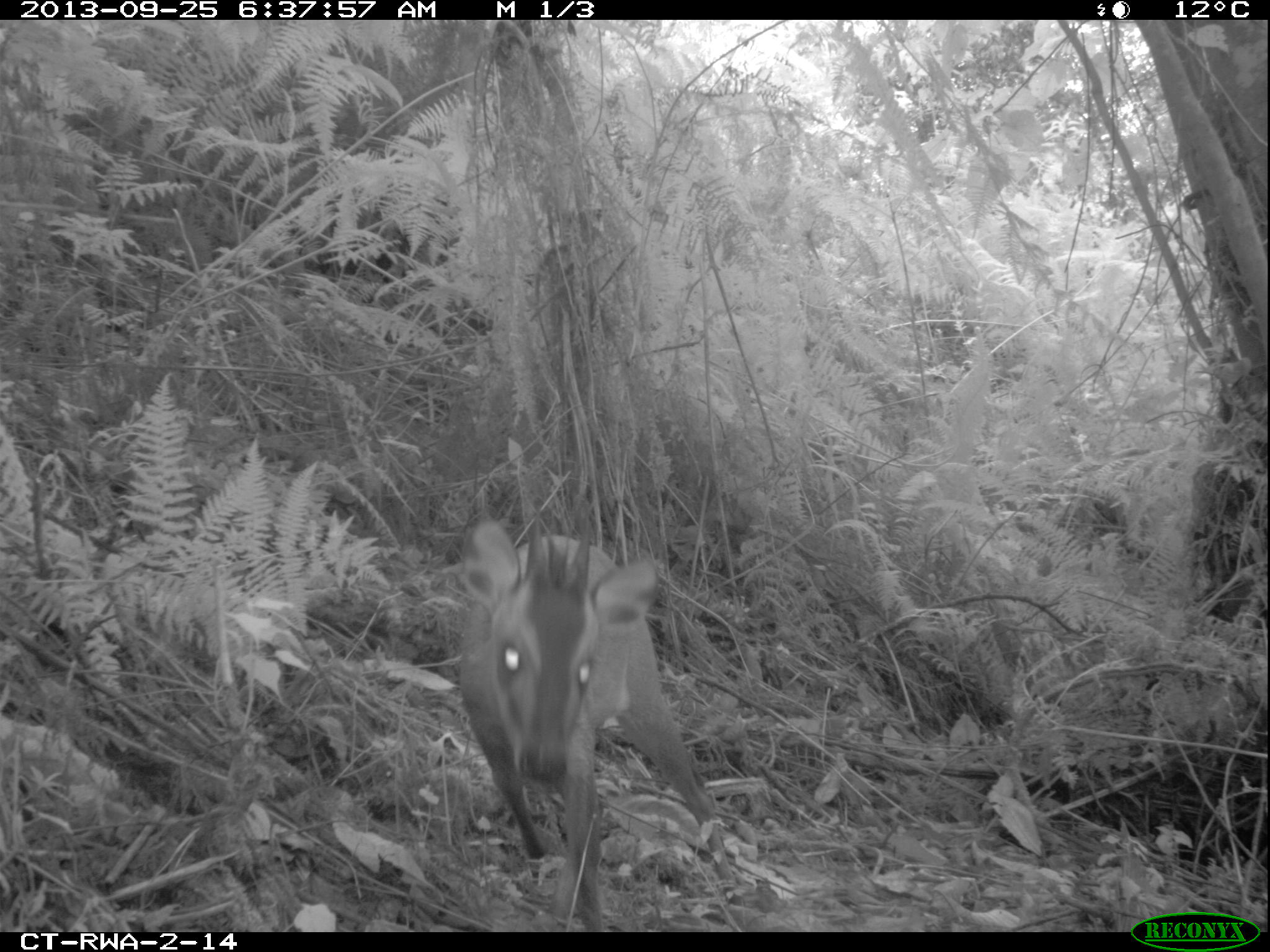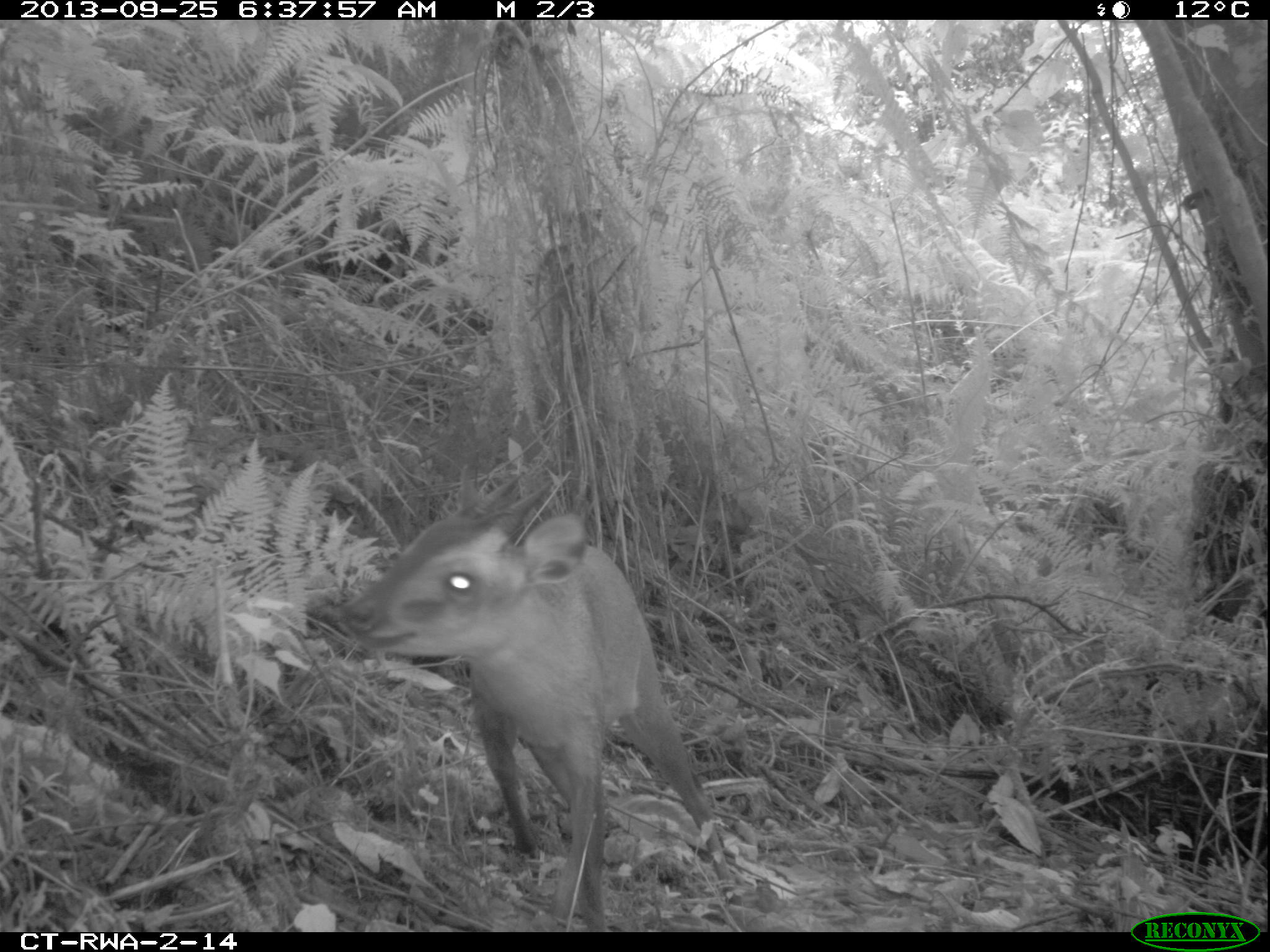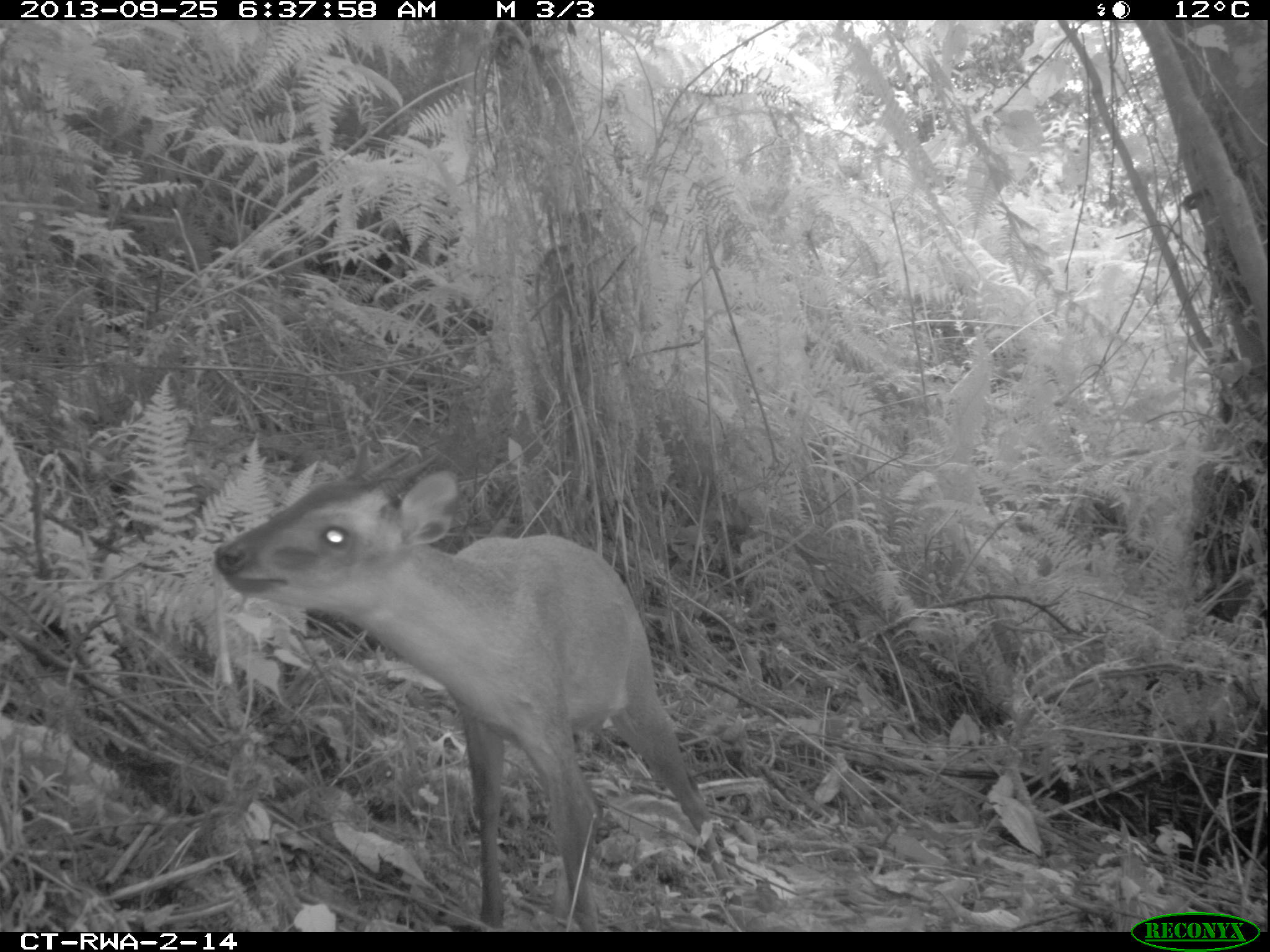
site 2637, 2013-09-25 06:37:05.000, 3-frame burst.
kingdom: Animalia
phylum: Chordata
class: Mammalia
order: Artiodactyla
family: Bovidae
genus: Cephalophus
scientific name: Cephalophus nigrifrons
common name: black-fronted duiker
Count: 1.